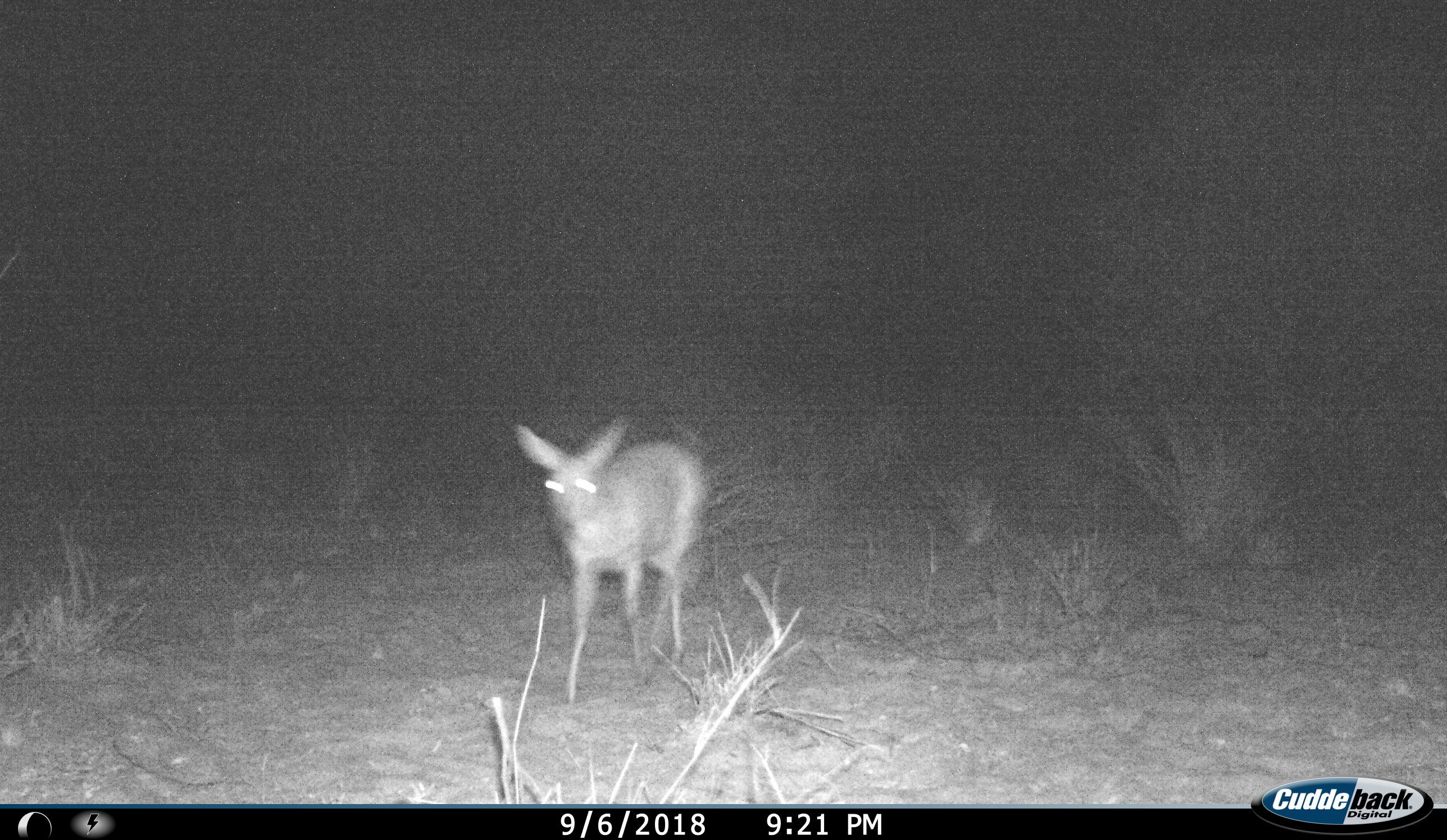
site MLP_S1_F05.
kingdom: Animalia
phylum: Chordata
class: Mammalia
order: Artiodactyla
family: Bovidae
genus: Sylvicapra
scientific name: Sylvicapra grimmia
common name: common duiker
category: duikercommongrey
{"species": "duikercommongrey (common duiker) (Sylvicapra grimmia)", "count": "1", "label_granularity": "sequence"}